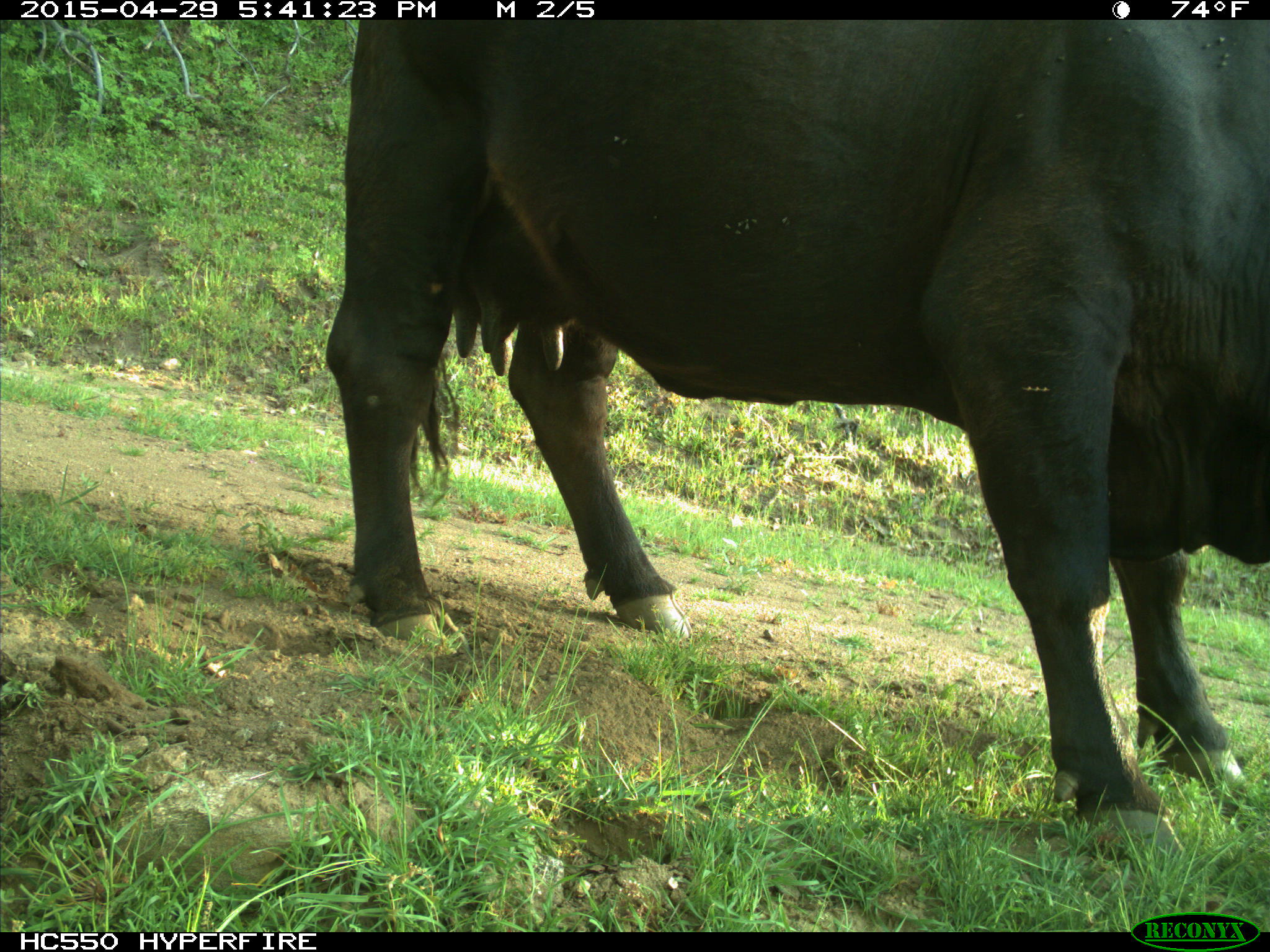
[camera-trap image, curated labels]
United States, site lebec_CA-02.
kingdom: Animalia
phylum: Chordata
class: Mammalia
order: Artiodactyla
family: Bovidae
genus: Bos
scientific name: Bos taurus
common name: domestic cow